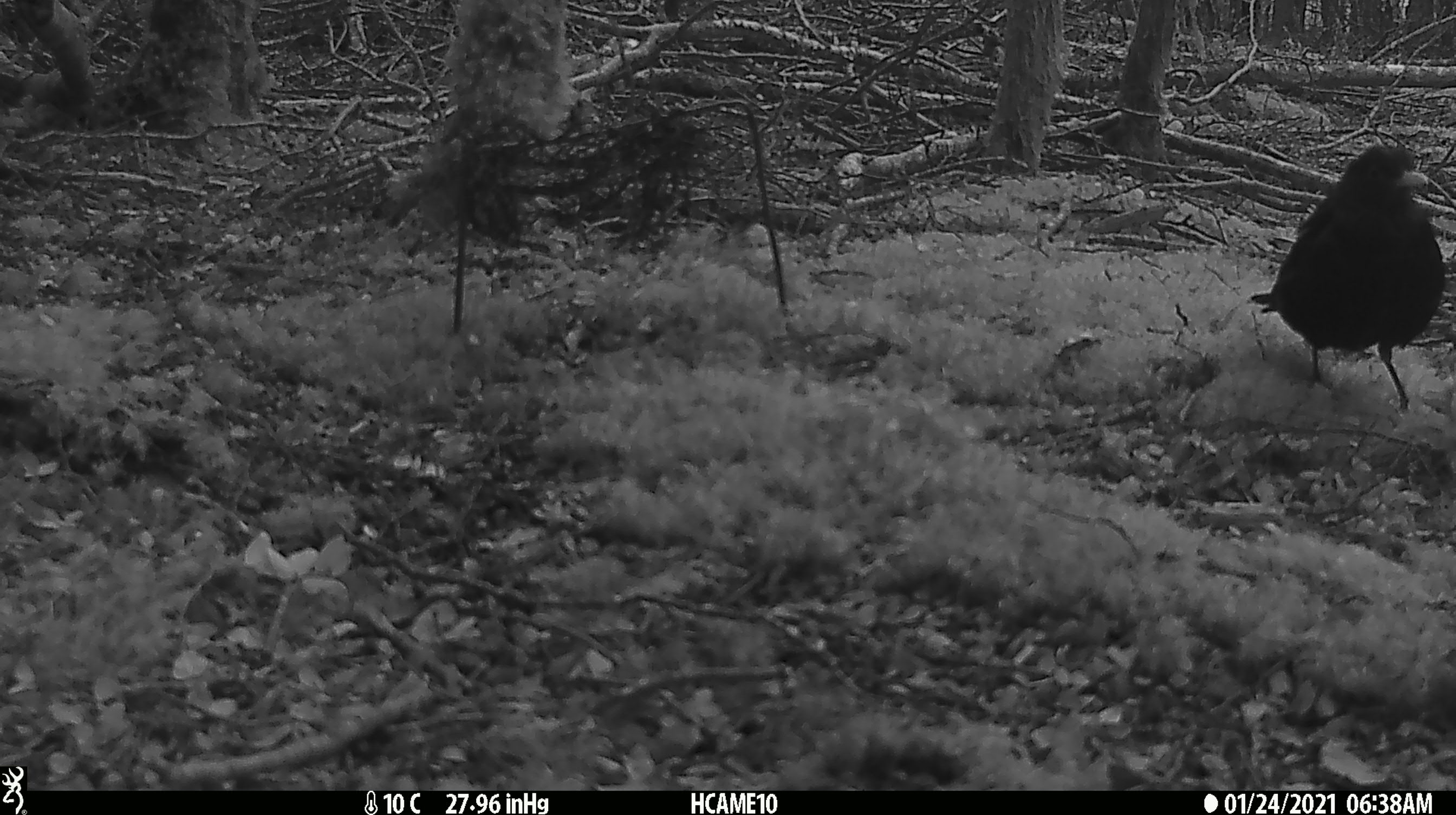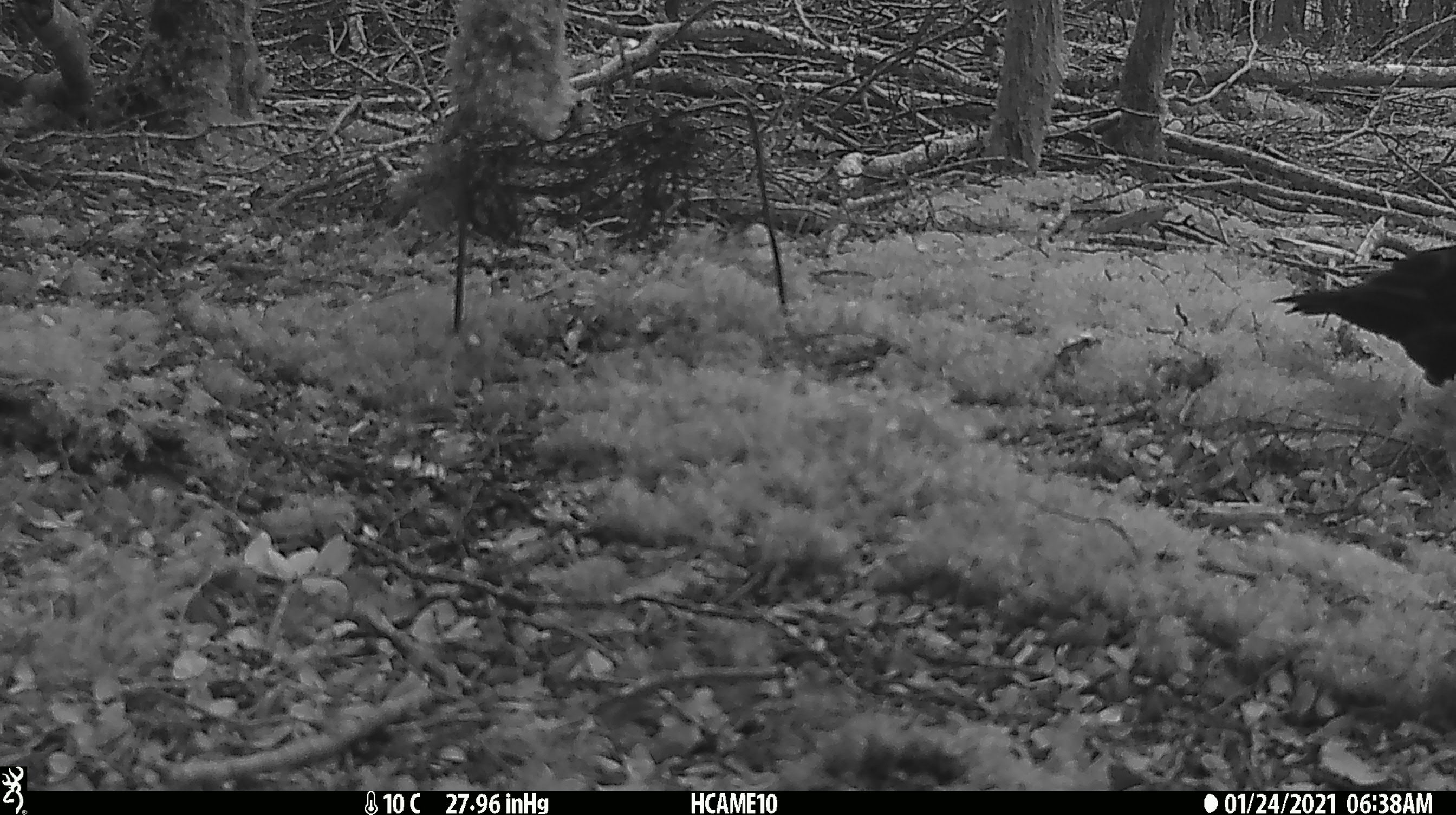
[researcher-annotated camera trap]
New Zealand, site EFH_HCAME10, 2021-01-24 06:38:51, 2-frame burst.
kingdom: Animalia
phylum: Chordata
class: Aves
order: Passeriformes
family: Turdidae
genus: Turdus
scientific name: Turdus merula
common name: eurasian blackbird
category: blackbird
Blackbird (eurasian blackbird) (Turdus merula).